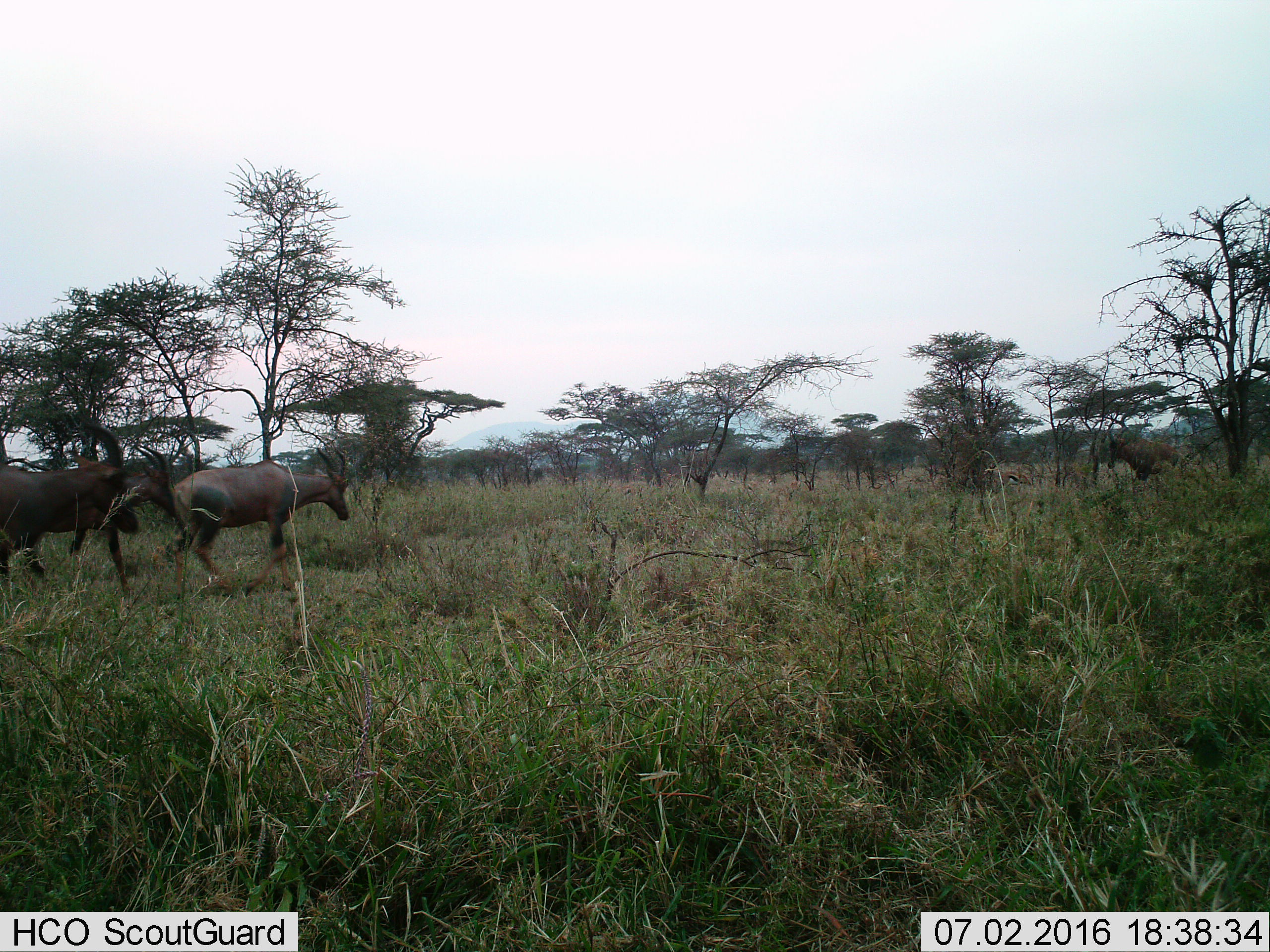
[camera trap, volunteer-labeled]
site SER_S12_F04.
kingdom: Animalia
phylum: Chordata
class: Mammalia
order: Artiodactyla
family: Bovidae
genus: Damaliscus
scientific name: Damaliscus lunatus jimela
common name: topi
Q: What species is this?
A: Topi (Damaliscus lunatus jimela).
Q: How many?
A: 4.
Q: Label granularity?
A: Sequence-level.